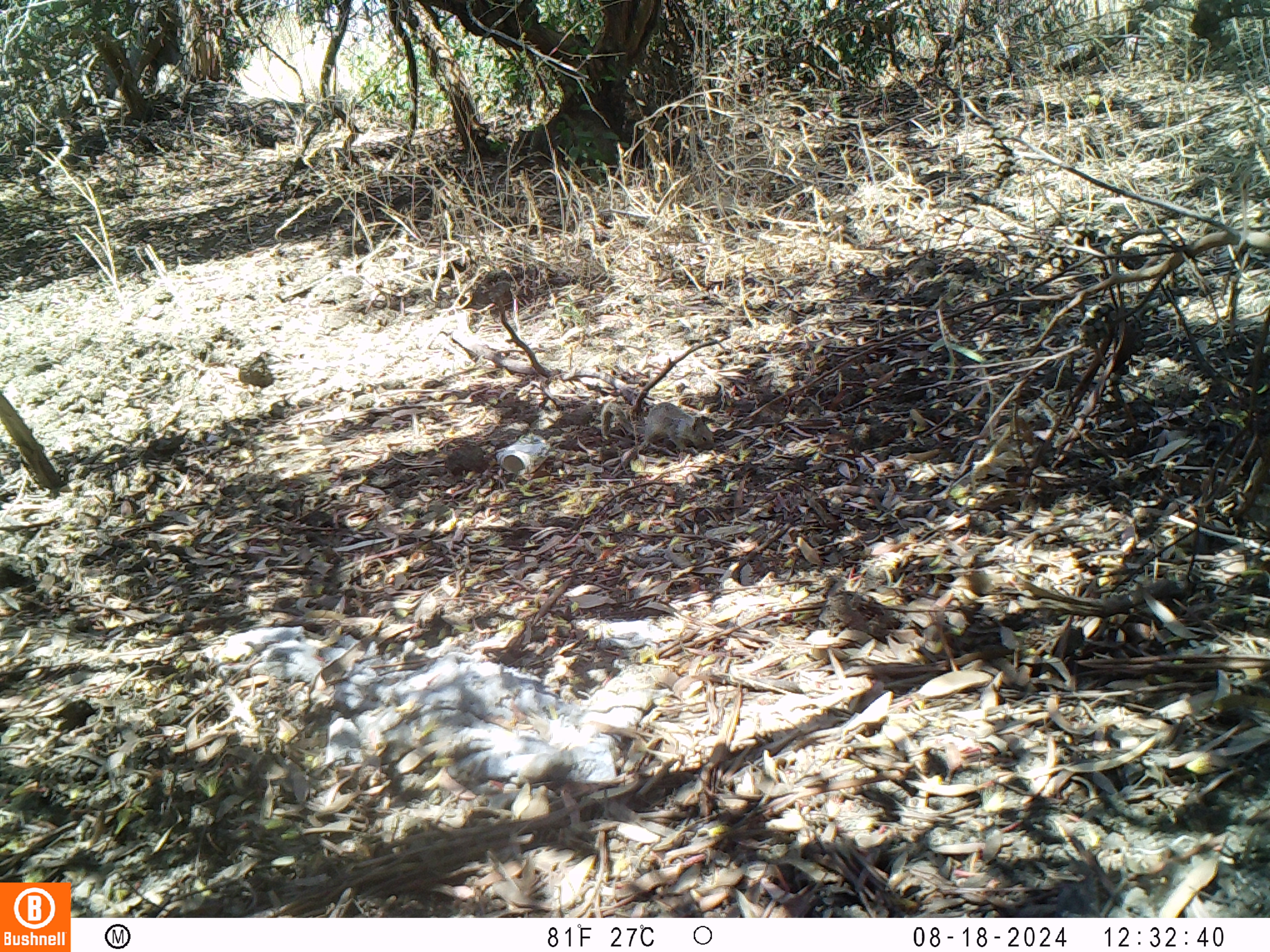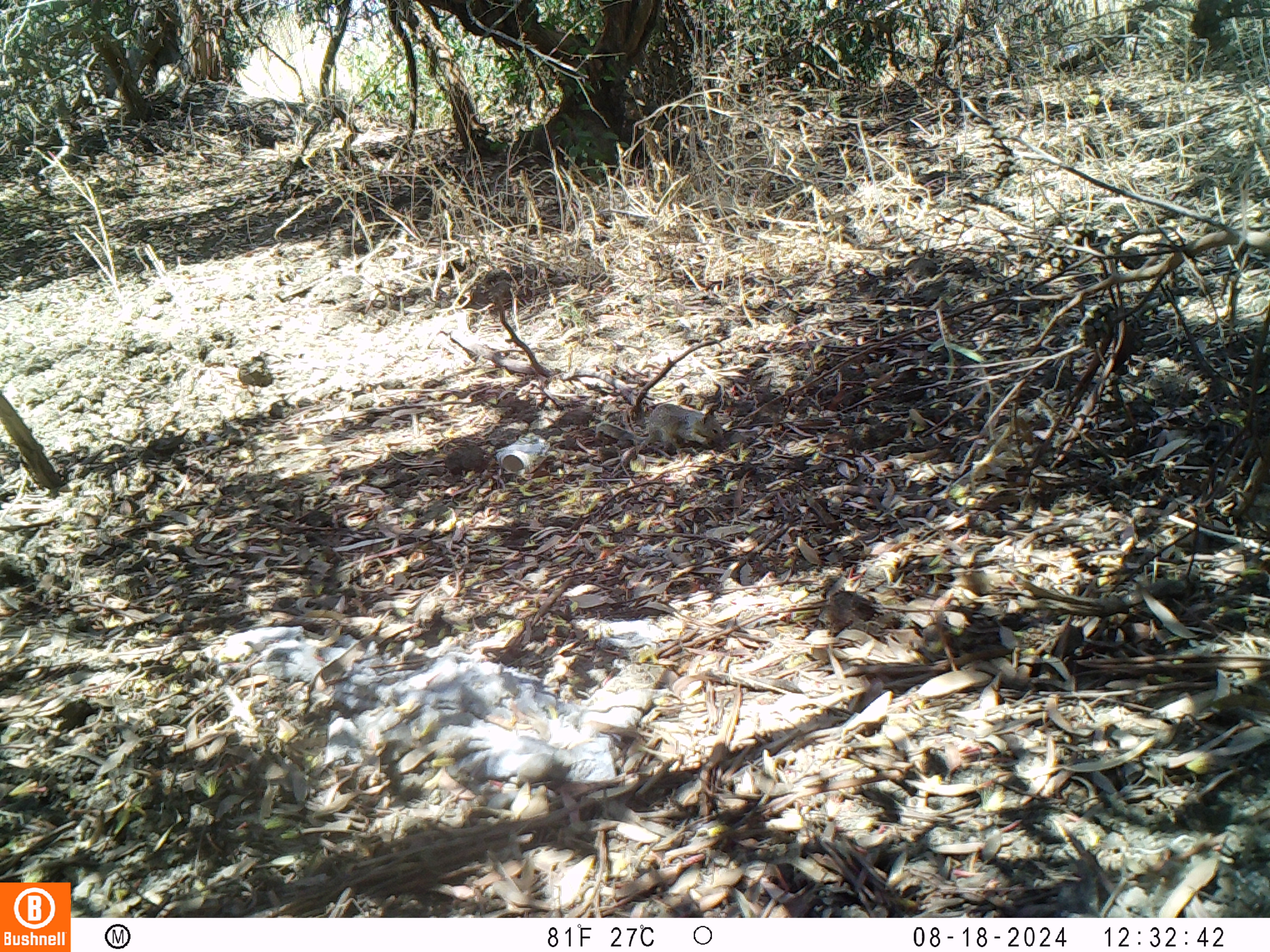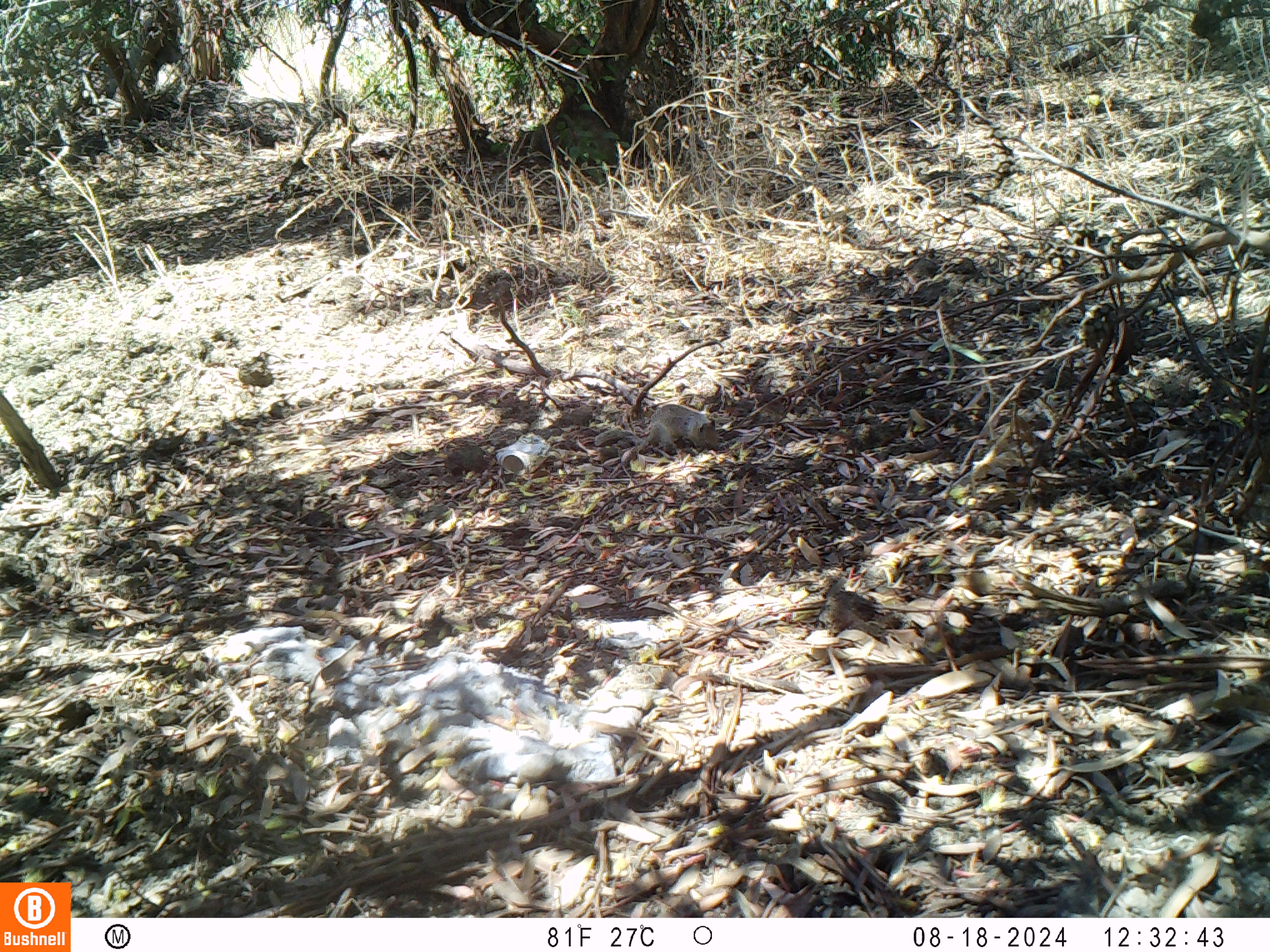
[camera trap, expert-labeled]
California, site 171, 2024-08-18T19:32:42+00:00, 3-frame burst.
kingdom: Animalia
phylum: Chordata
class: Mammalia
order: Rodentia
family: Sciuridae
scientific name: Sciuridae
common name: squirrel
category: unknown squirrel